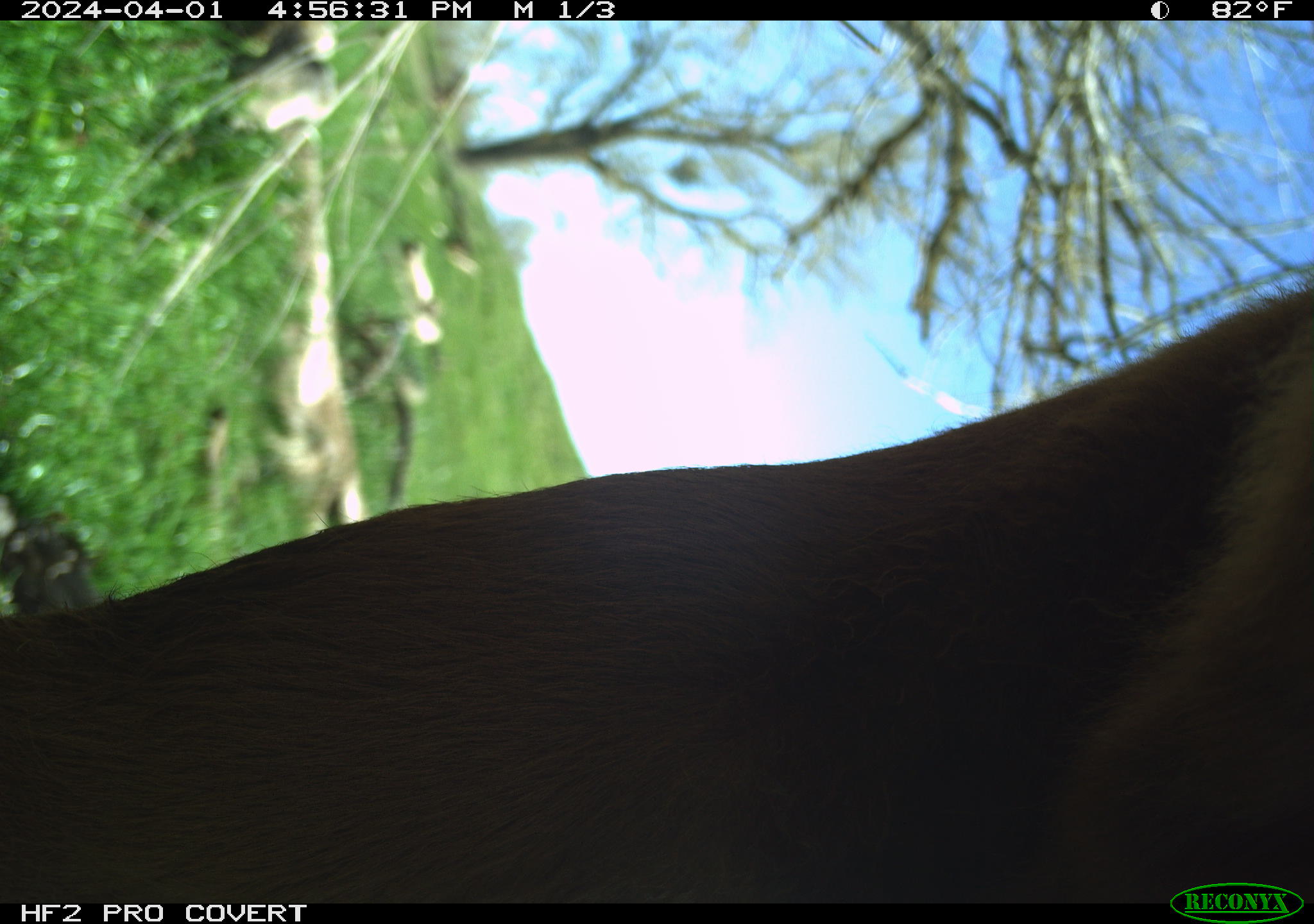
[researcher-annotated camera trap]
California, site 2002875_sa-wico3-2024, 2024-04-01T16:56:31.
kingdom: Animalia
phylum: Chordata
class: Mammalia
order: Artiodactyla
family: Bovidae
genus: Bos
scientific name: Bos taurus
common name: domestic cattle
Domestic cattle (Bos taurus).